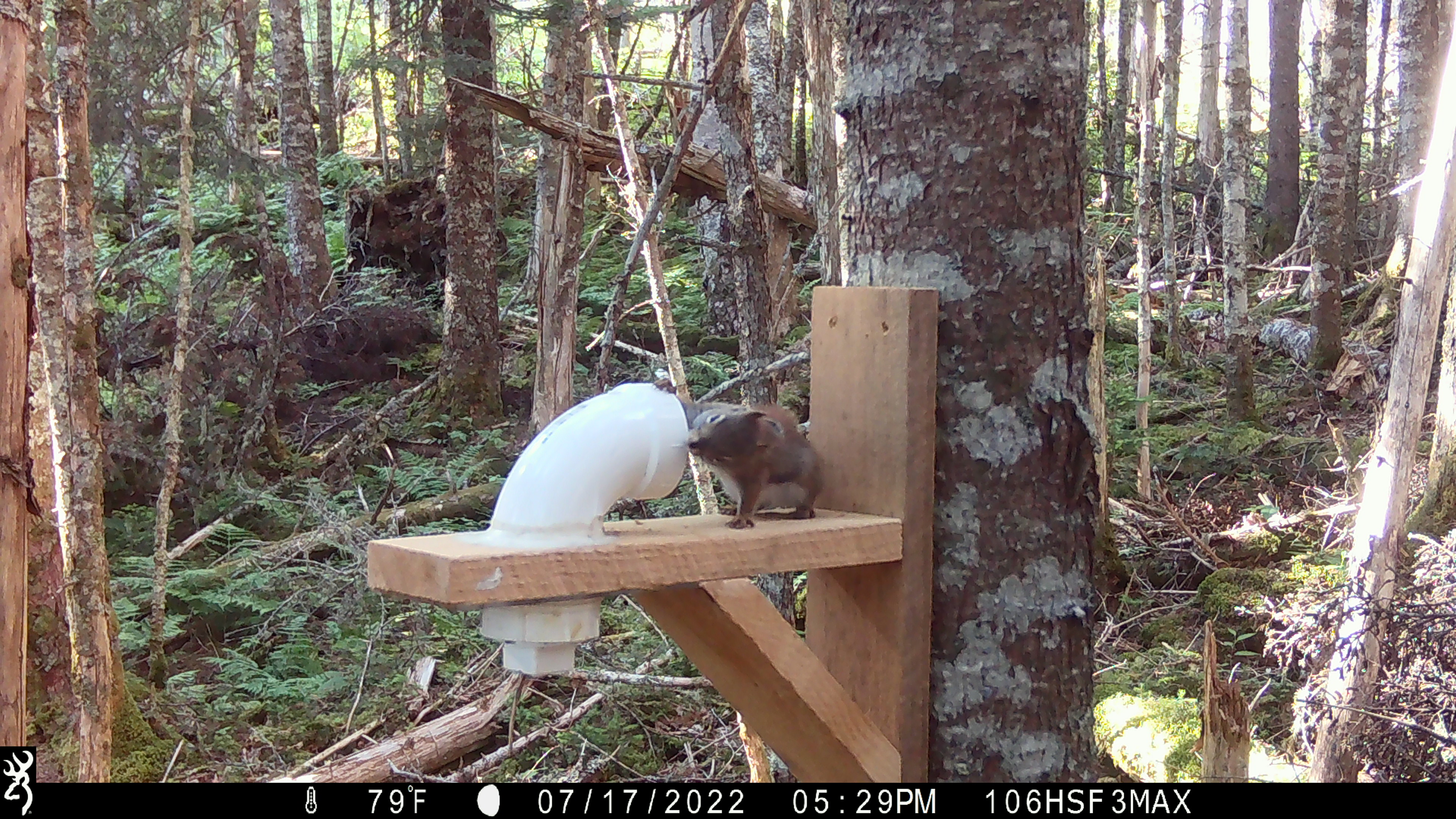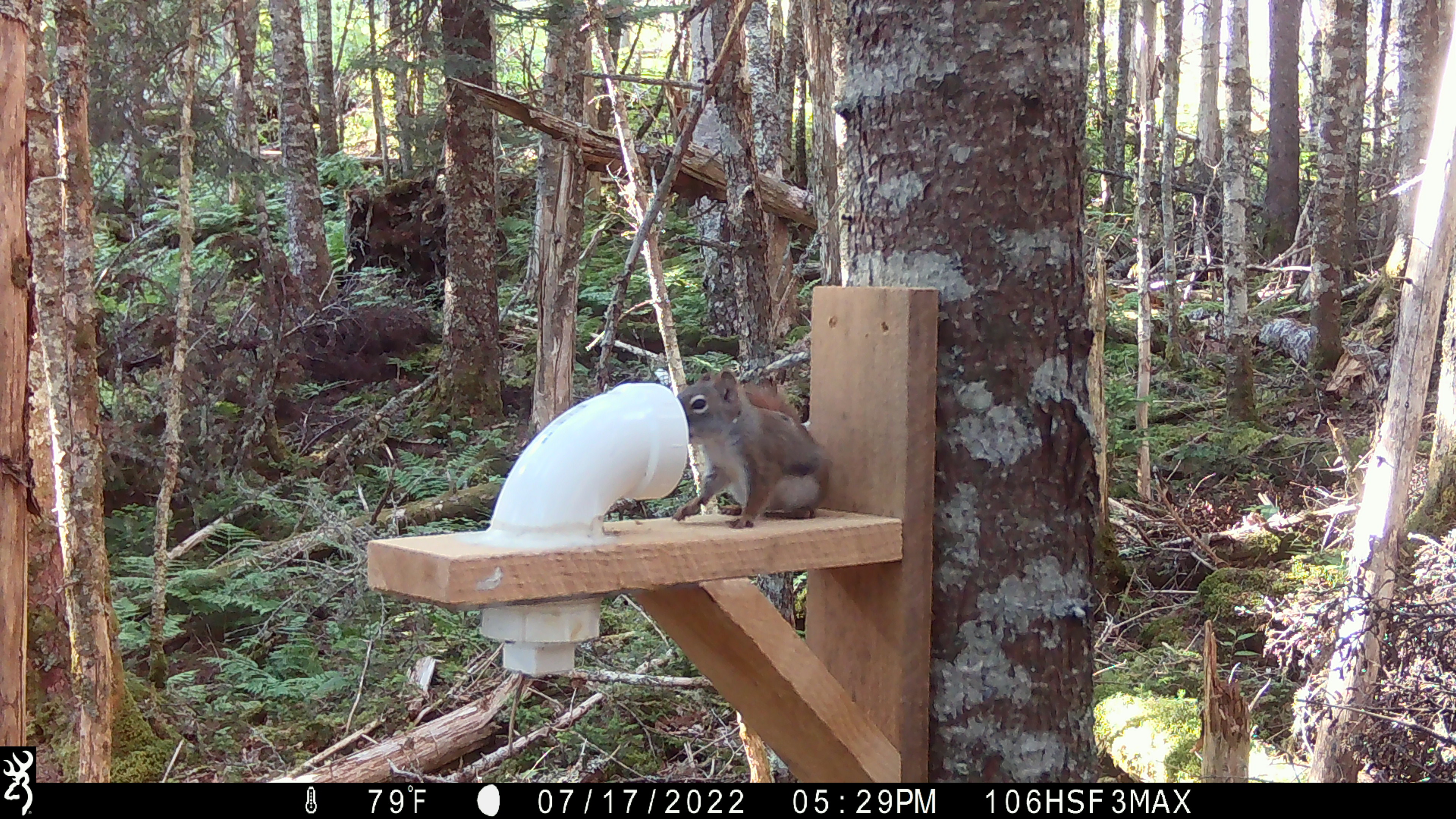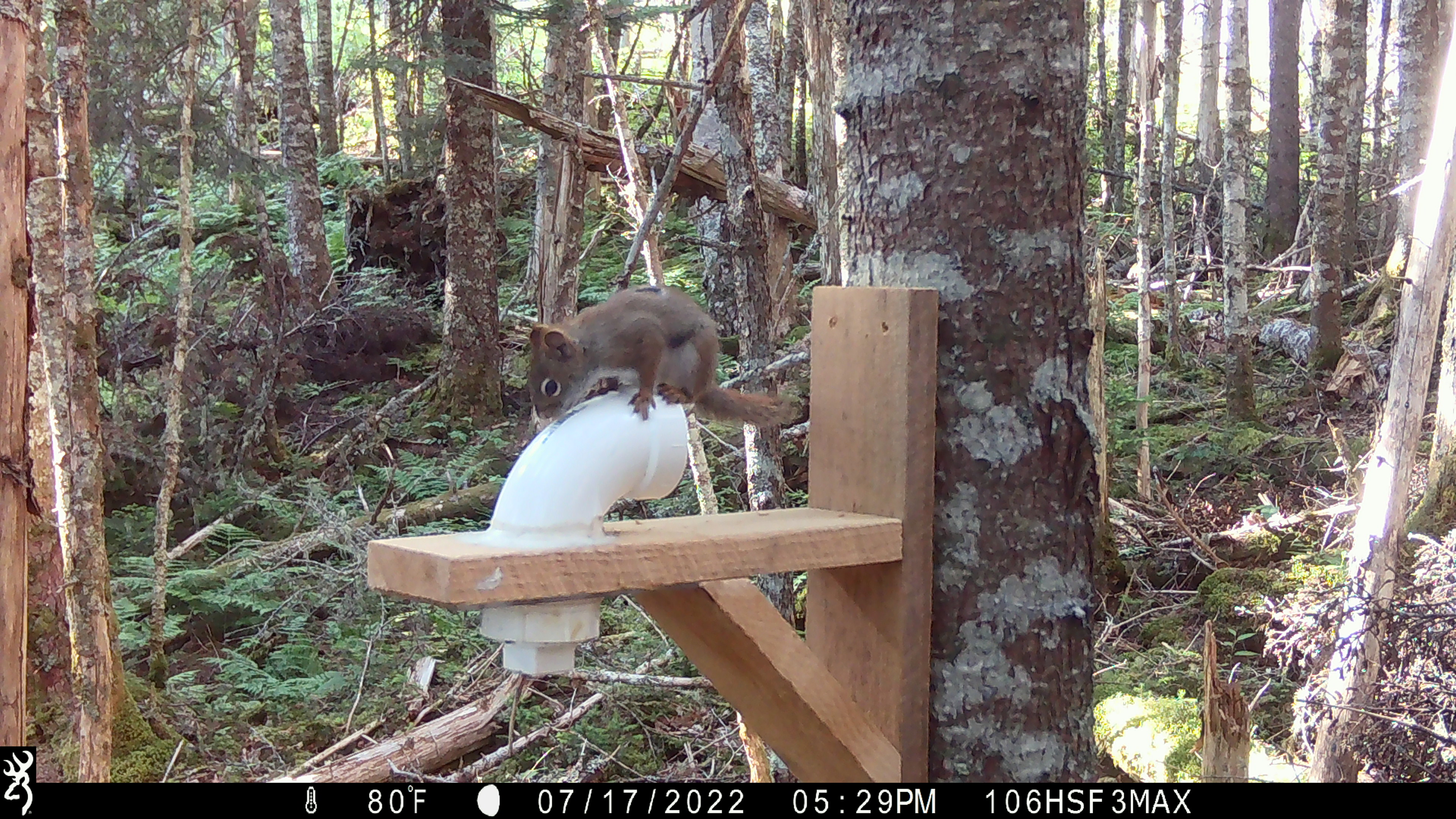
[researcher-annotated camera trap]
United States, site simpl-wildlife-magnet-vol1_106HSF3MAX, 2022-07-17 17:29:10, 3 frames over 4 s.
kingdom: Animalia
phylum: Chordata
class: Mammalia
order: Rodentia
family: Sciuridae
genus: Tamiasciurus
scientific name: Tamiasciurus hudsonicus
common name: red squirrel